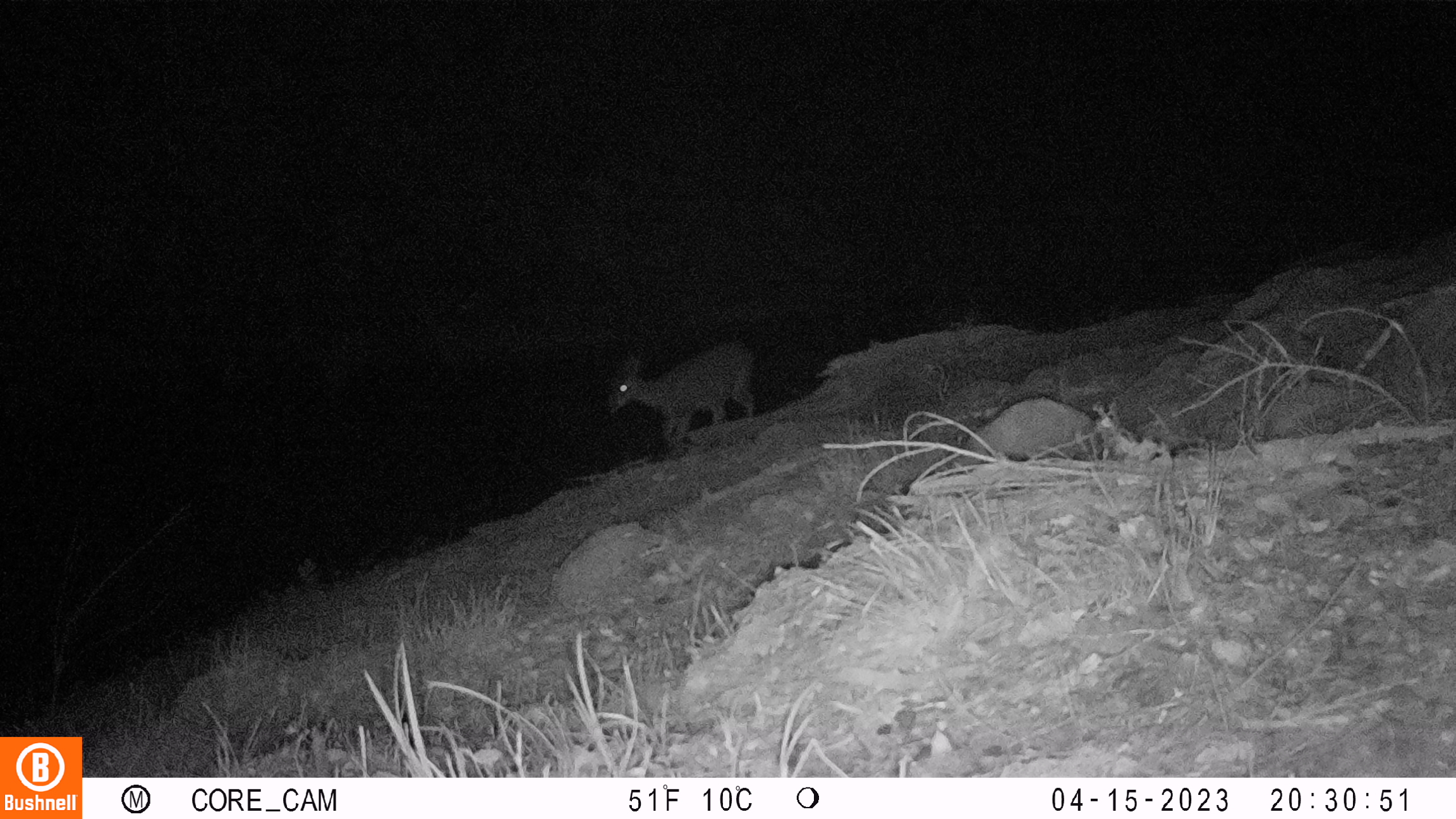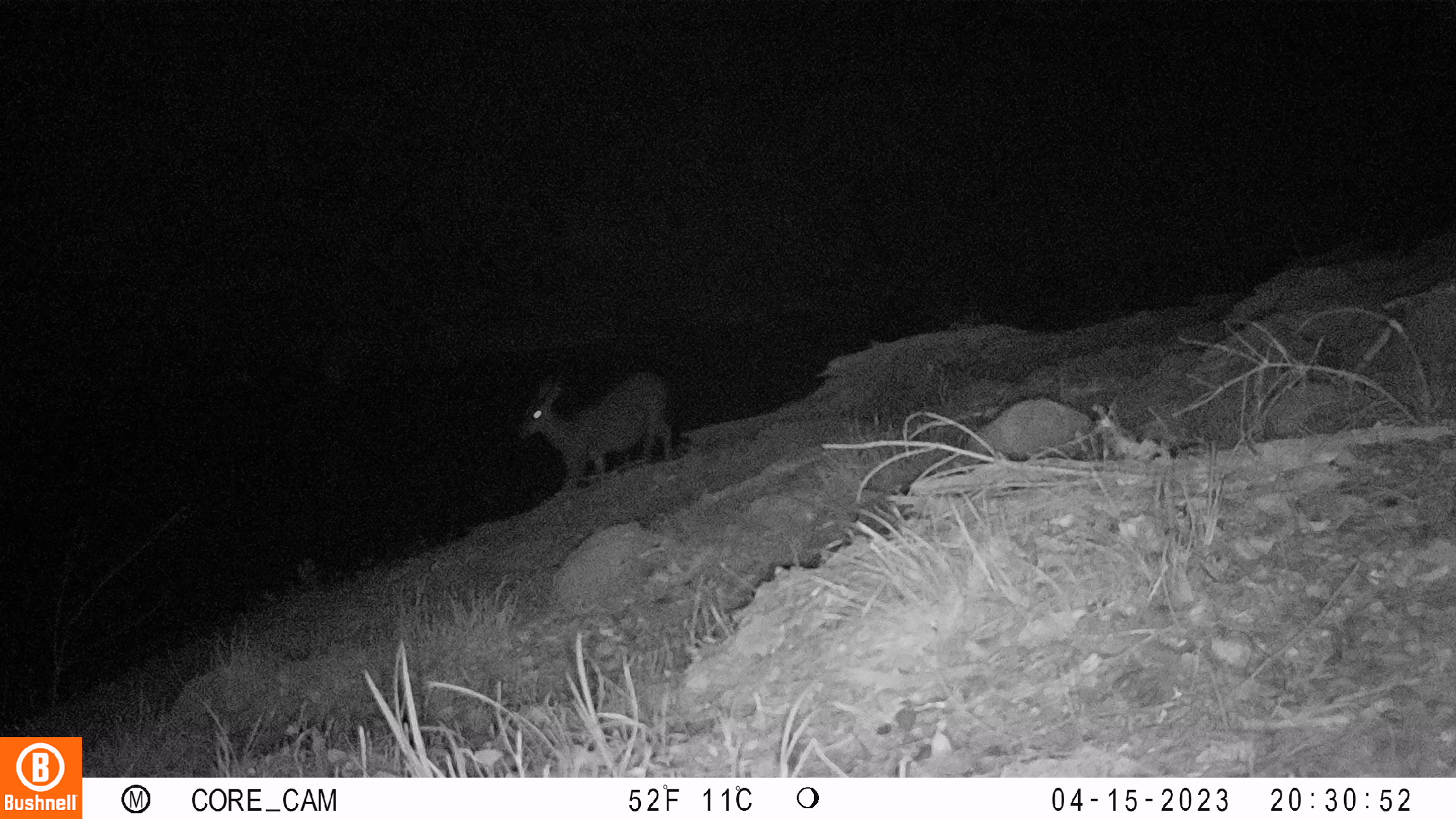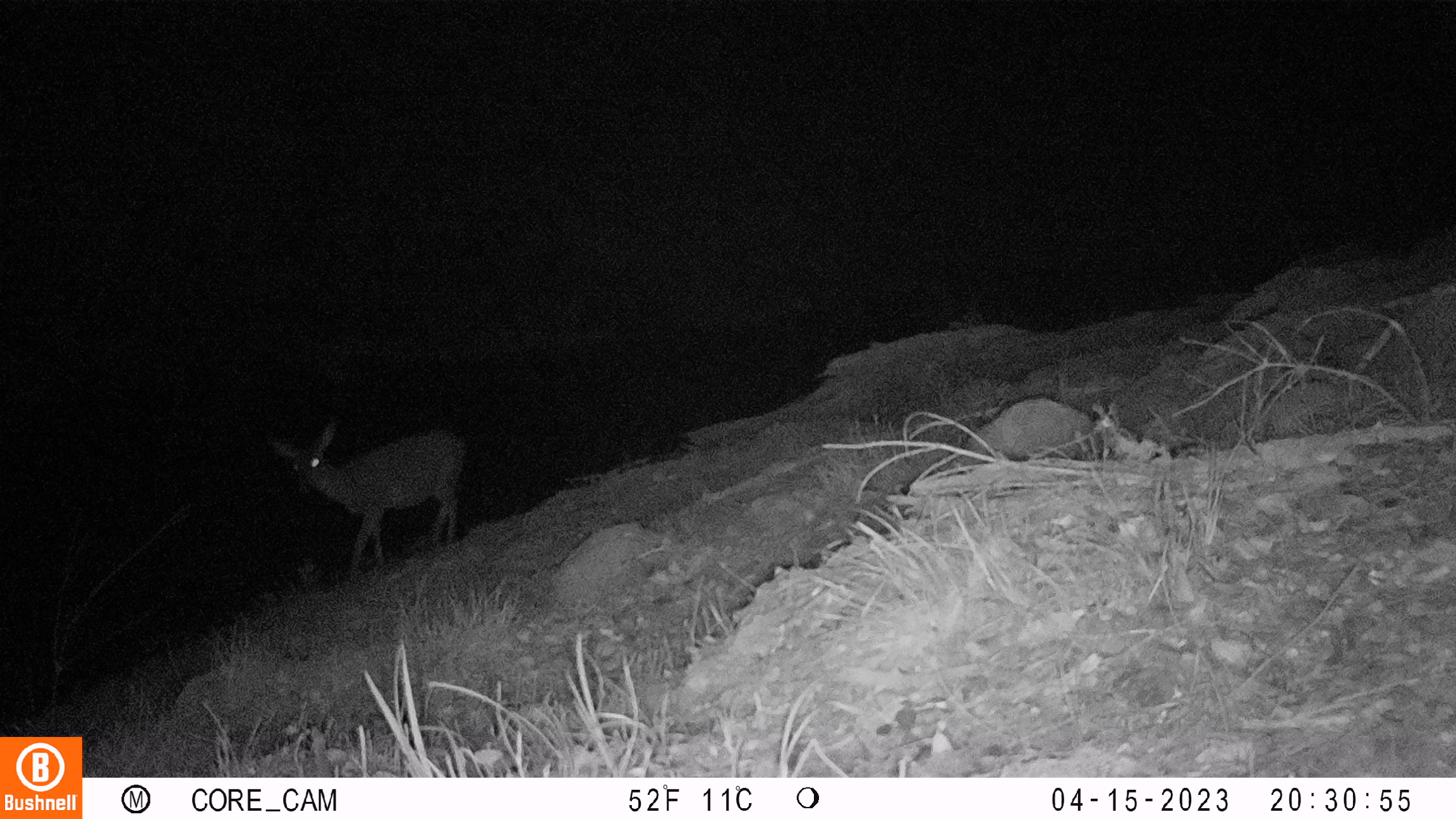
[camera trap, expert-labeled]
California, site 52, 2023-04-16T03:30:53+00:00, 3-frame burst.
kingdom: Animalia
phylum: Chordata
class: Mammalia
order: Artiodactyla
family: Cervidae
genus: Odocoileus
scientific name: Odocoileus hemionus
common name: mule deer